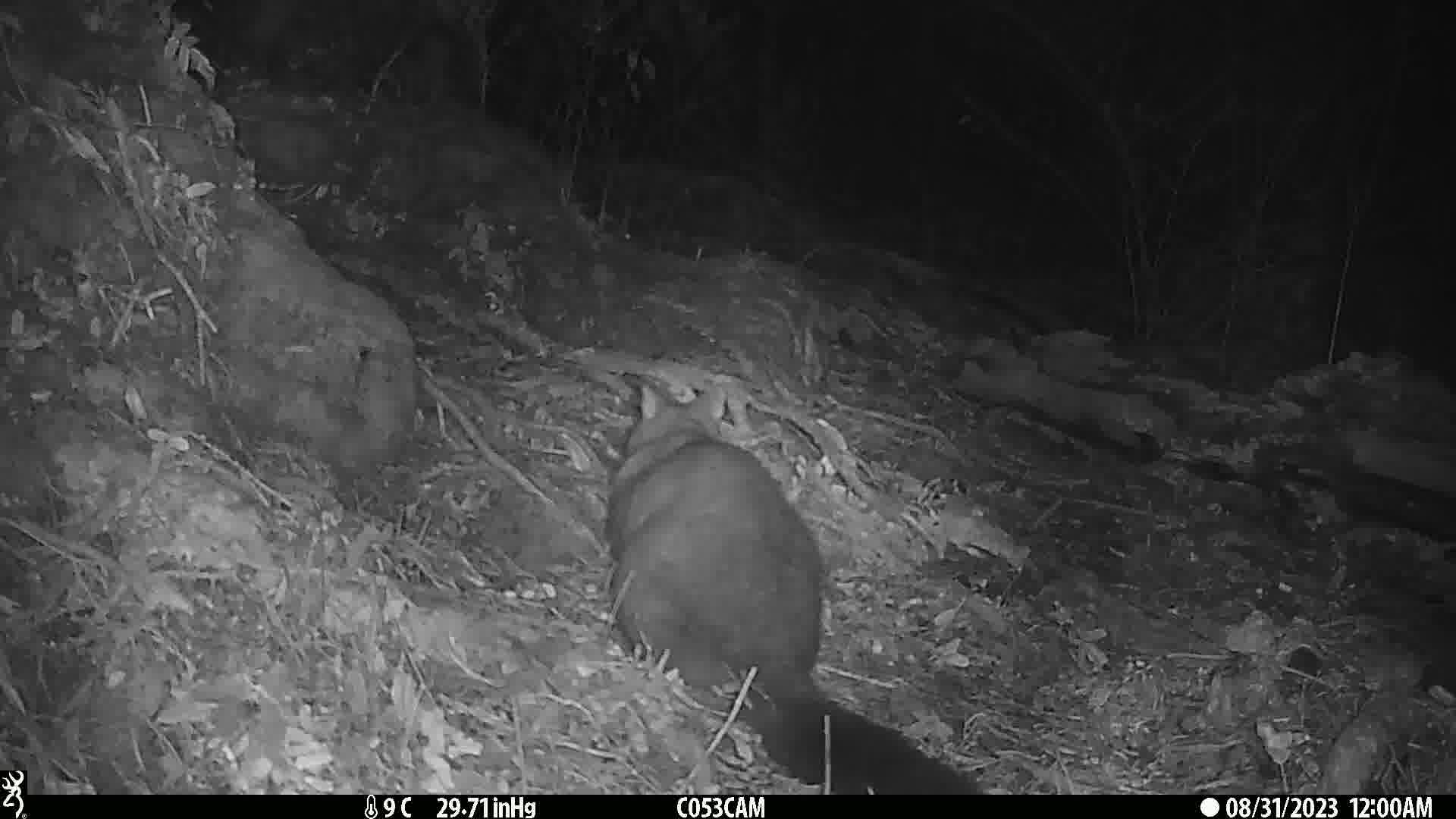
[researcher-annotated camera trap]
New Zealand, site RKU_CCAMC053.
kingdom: Animalia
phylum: Chordata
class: Mammalia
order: Diprotodontia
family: Phalangeridae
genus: Trichosurus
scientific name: Trichosurus vulpecula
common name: common brushtail possum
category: possum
Possum (common brushtail possum) (Trichosurus vulpecula).